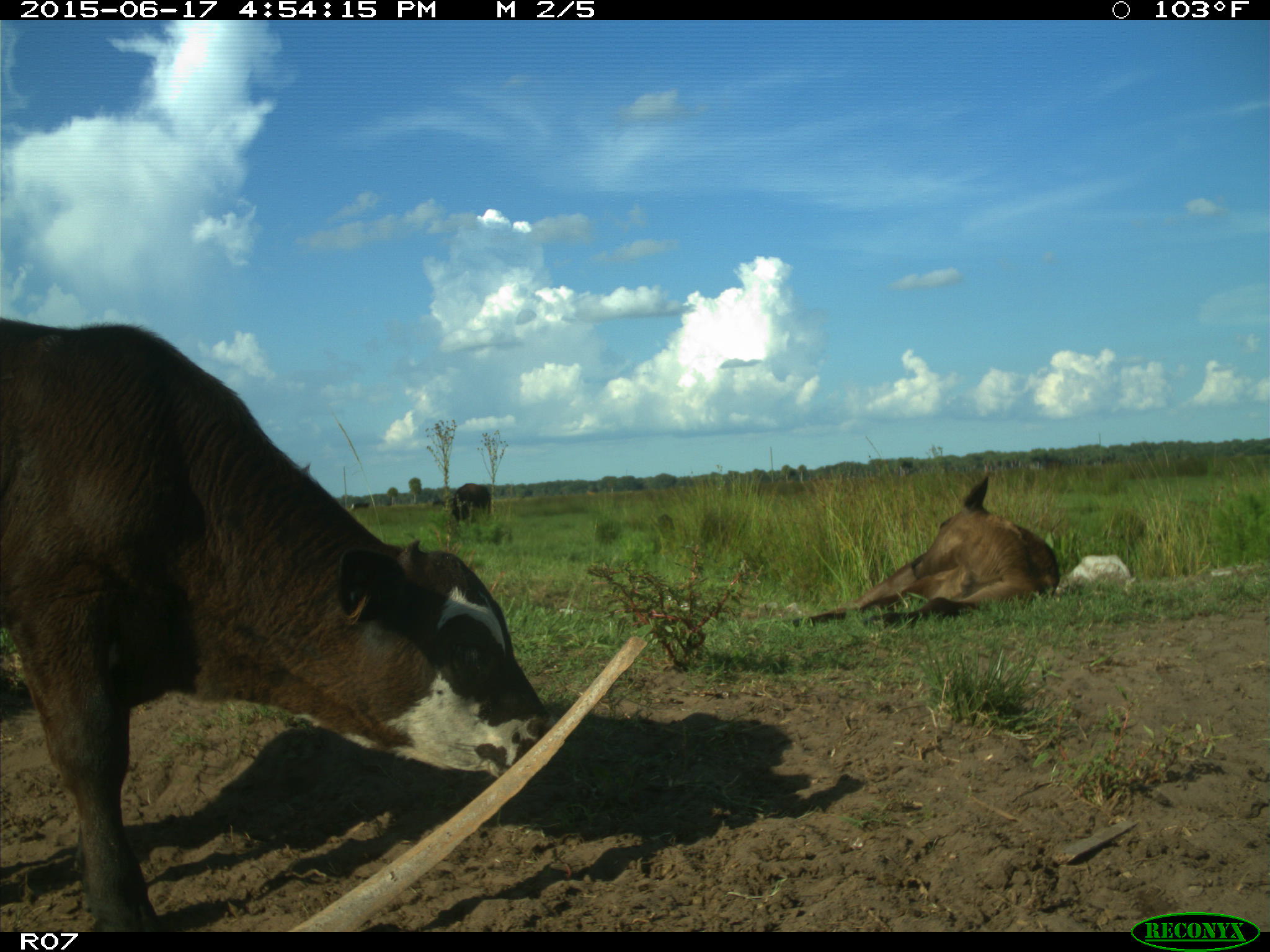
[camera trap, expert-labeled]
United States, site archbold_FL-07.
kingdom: Animalia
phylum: Chordata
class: Mammalia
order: Artiodactyla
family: Bovidae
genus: Bos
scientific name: Bos taurus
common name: domestic cow